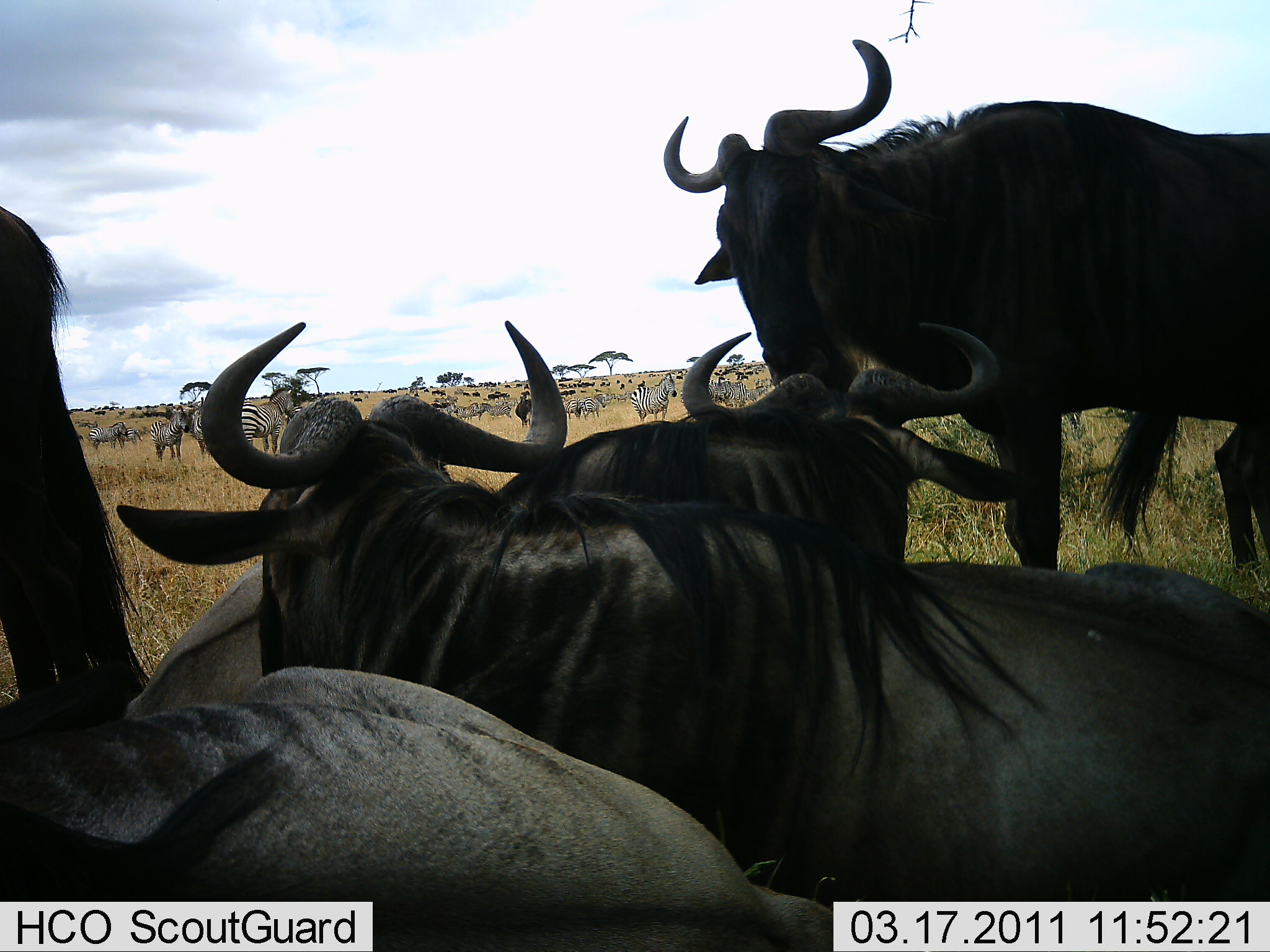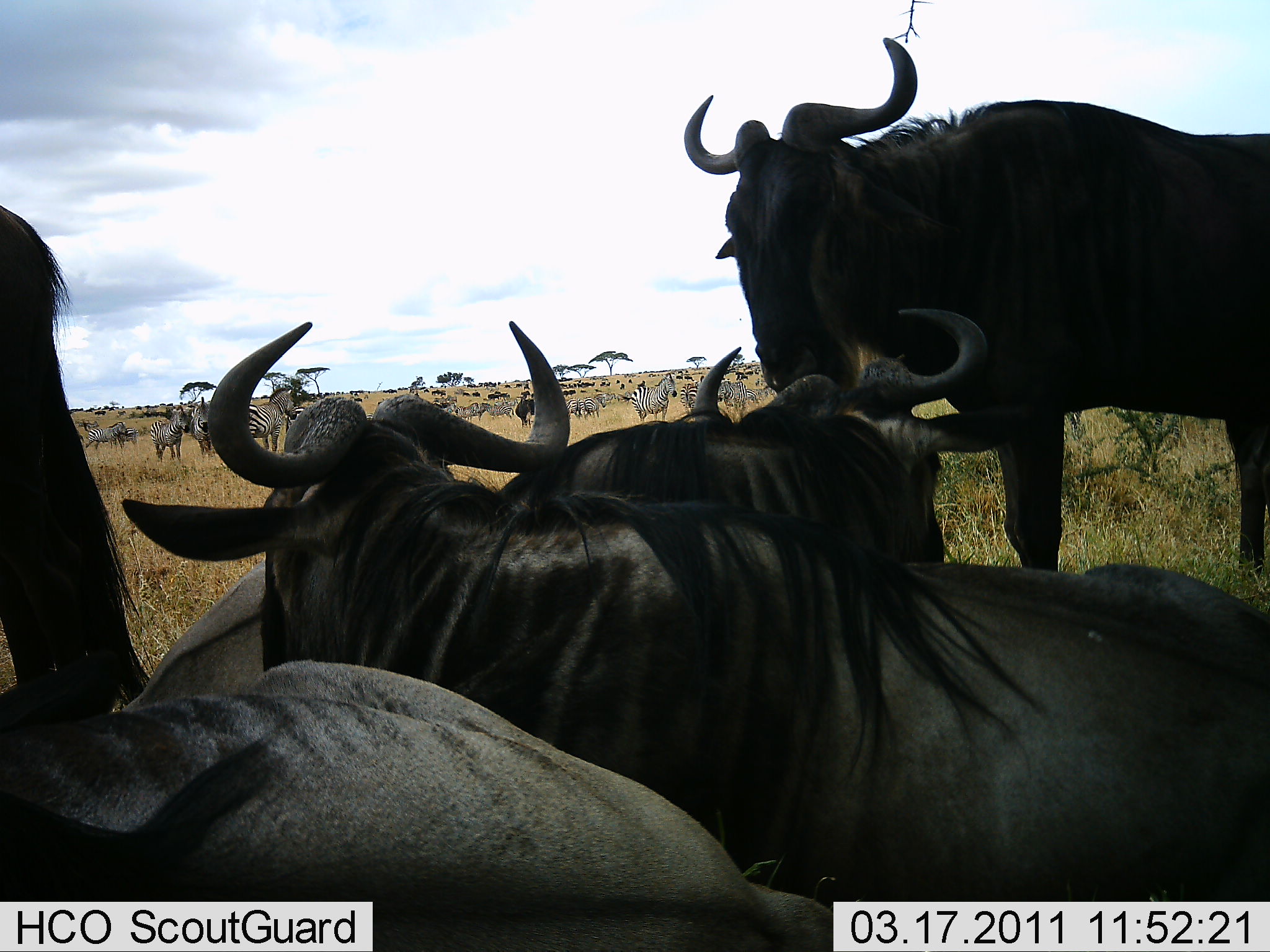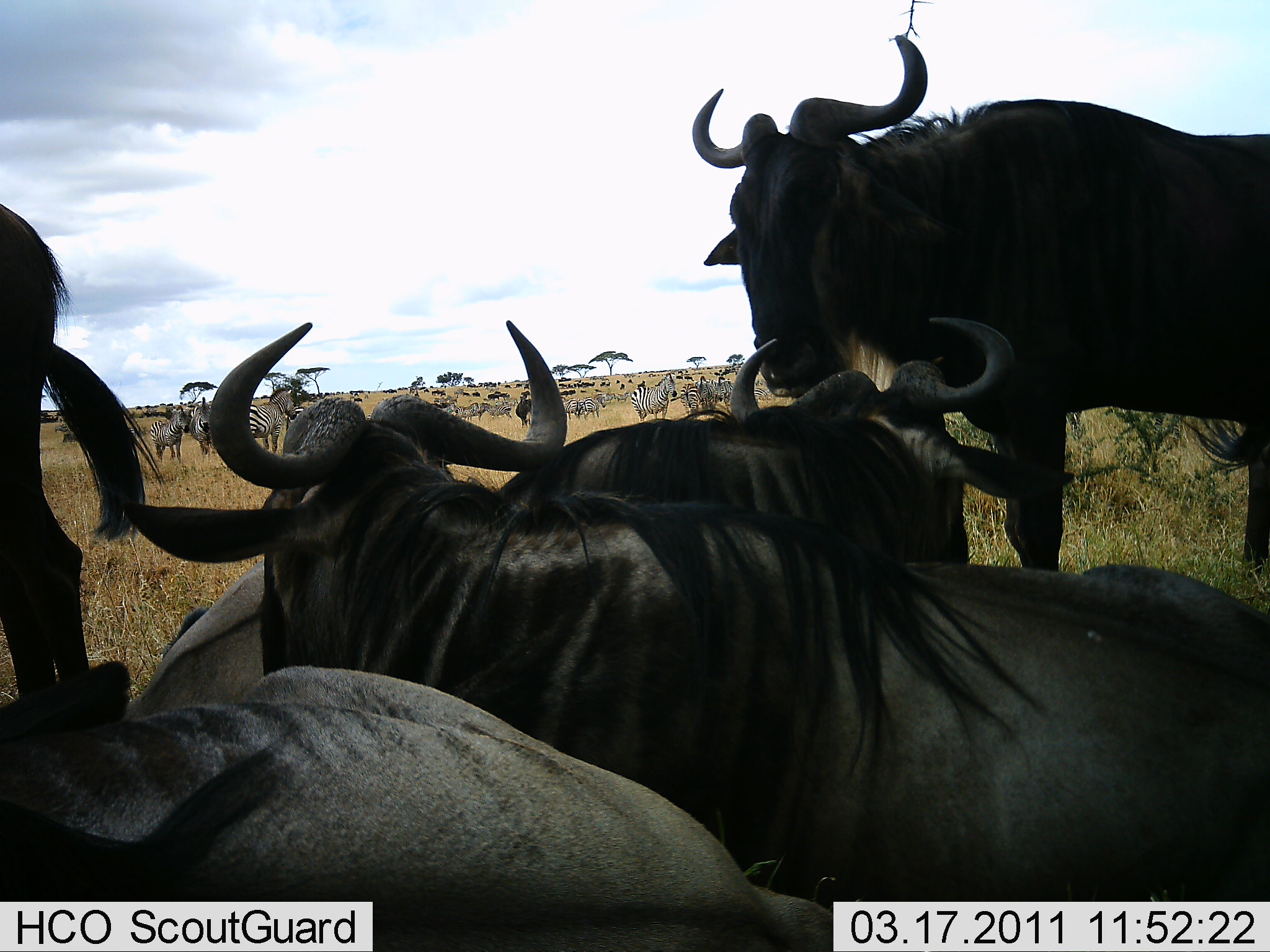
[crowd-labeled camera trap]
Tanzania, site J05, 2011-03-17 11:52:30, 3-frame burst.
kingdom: Animalia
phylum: Chordata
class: Mammalia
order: Artiodactyla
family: Bovidae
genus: Connochaetes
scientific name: Connochaetes taurinus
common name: blue wildebeest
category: wildebeest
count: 5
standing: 69%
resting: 92%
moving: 8%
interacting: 15%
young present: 0%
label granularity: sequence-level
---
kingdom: Animalia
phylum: Chordata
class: Mammalia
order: Perissodactyla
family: Equidae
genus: Equus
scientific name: Equus quagga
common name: plains zebra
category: zebra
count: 11-50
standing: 82%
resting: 9%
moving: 18%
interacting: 9%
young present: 9%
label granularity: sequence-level